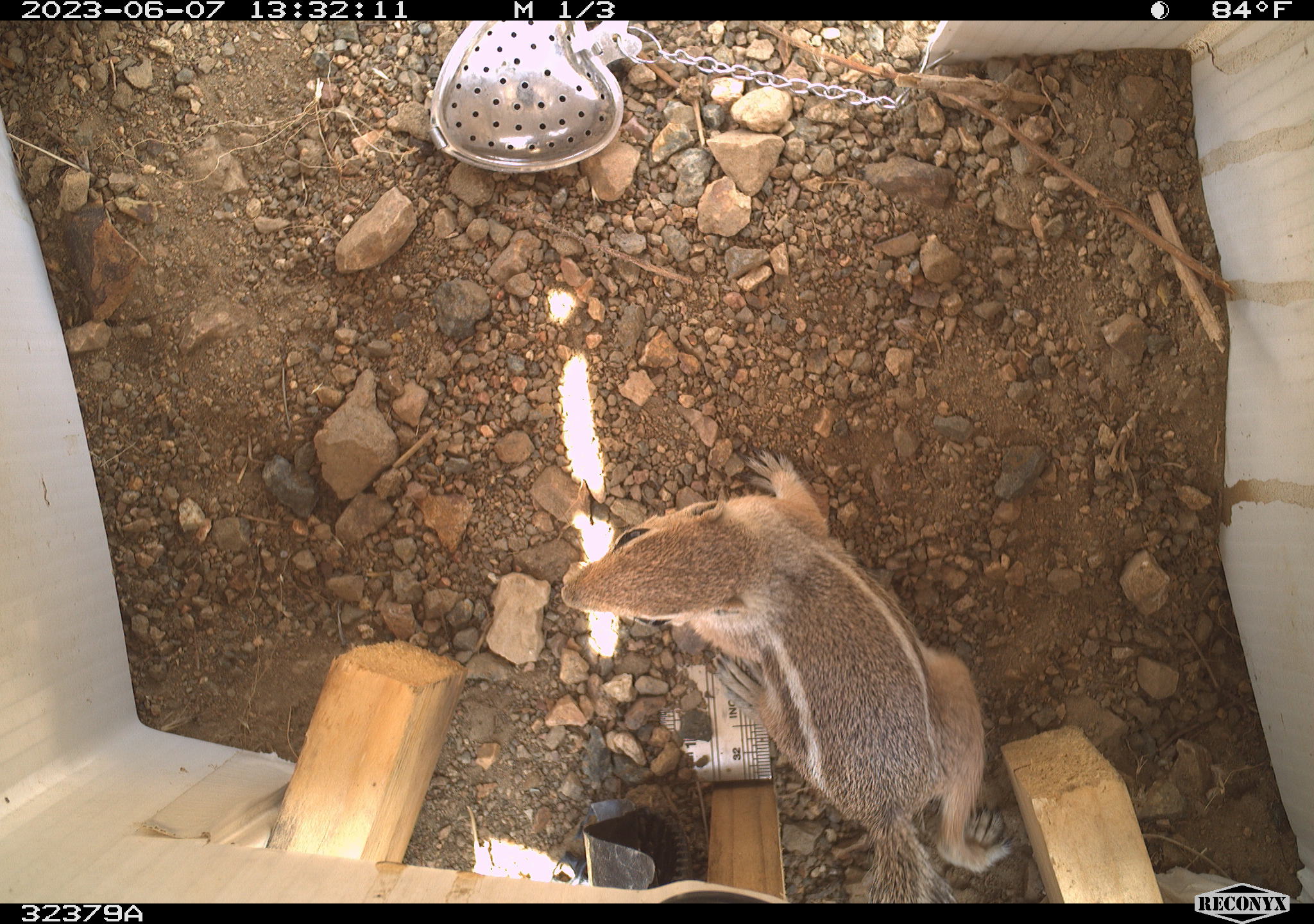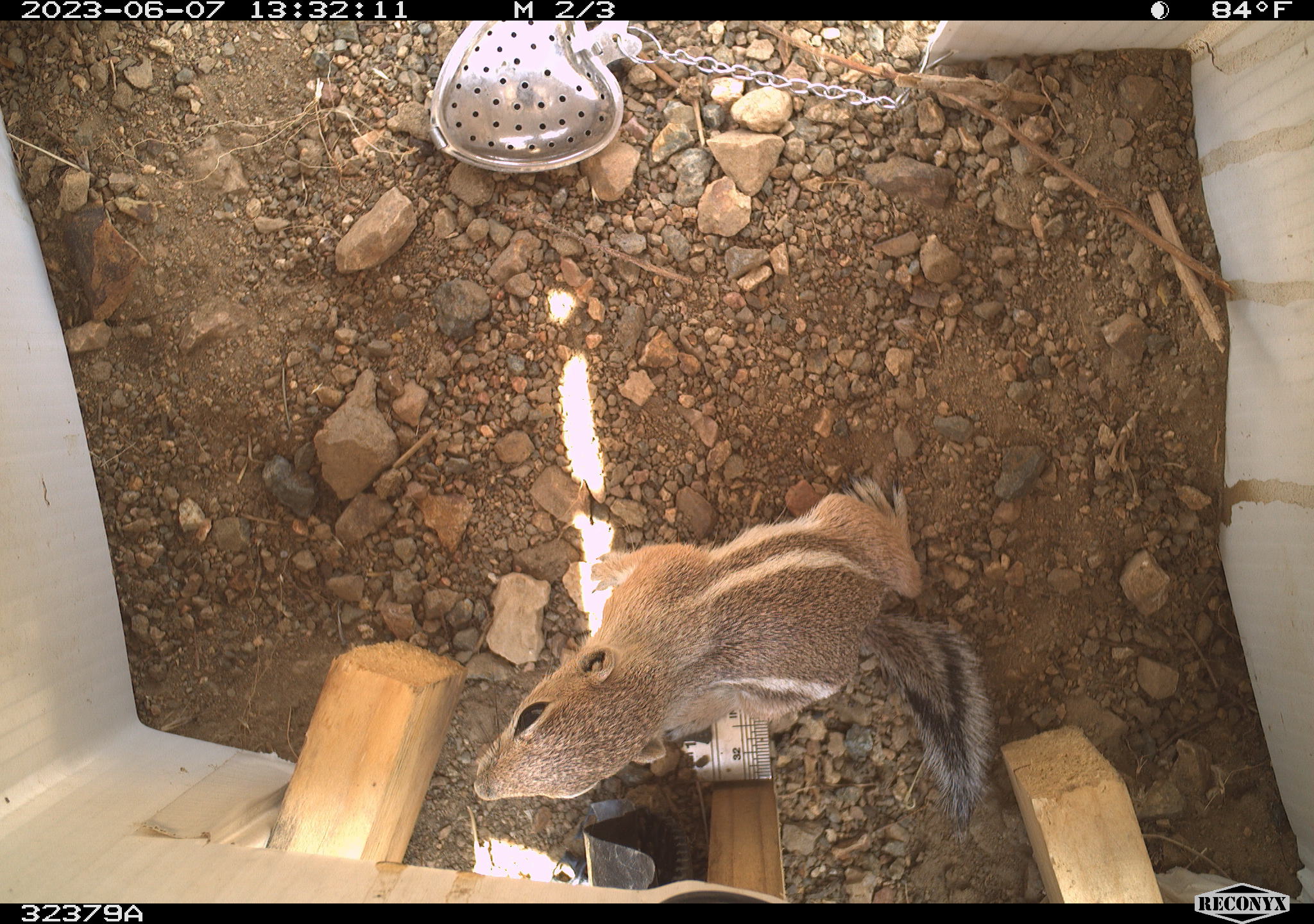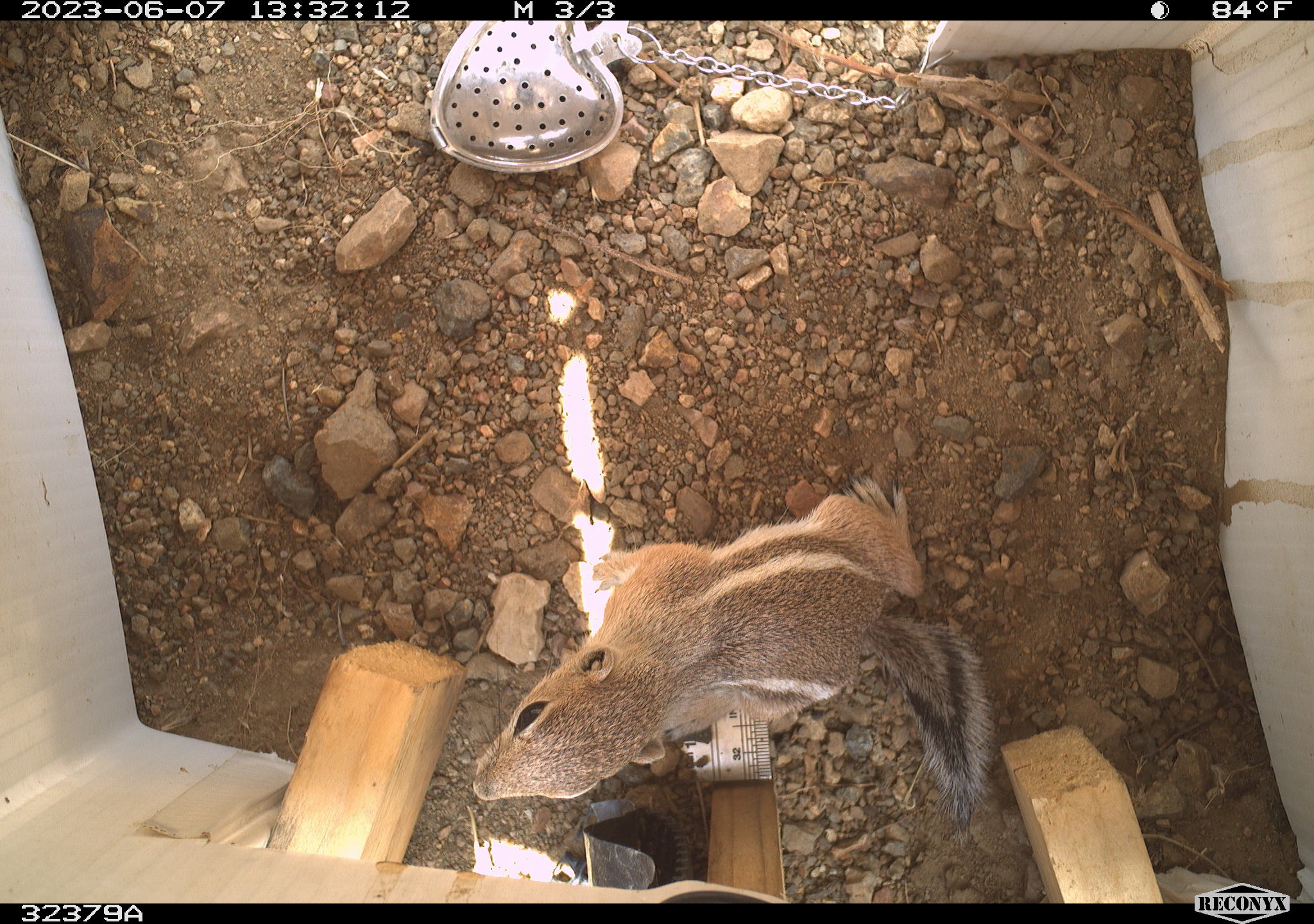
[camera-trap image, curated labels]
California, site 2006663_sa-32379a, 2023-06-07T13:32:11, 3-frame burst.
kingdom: Animalia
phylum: Chordata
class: Mammalia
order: Rodentia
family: Sciuridae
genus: Ammospermophilus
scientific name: Ammospermophilus leucurus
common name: white-tailed antelope squirrel